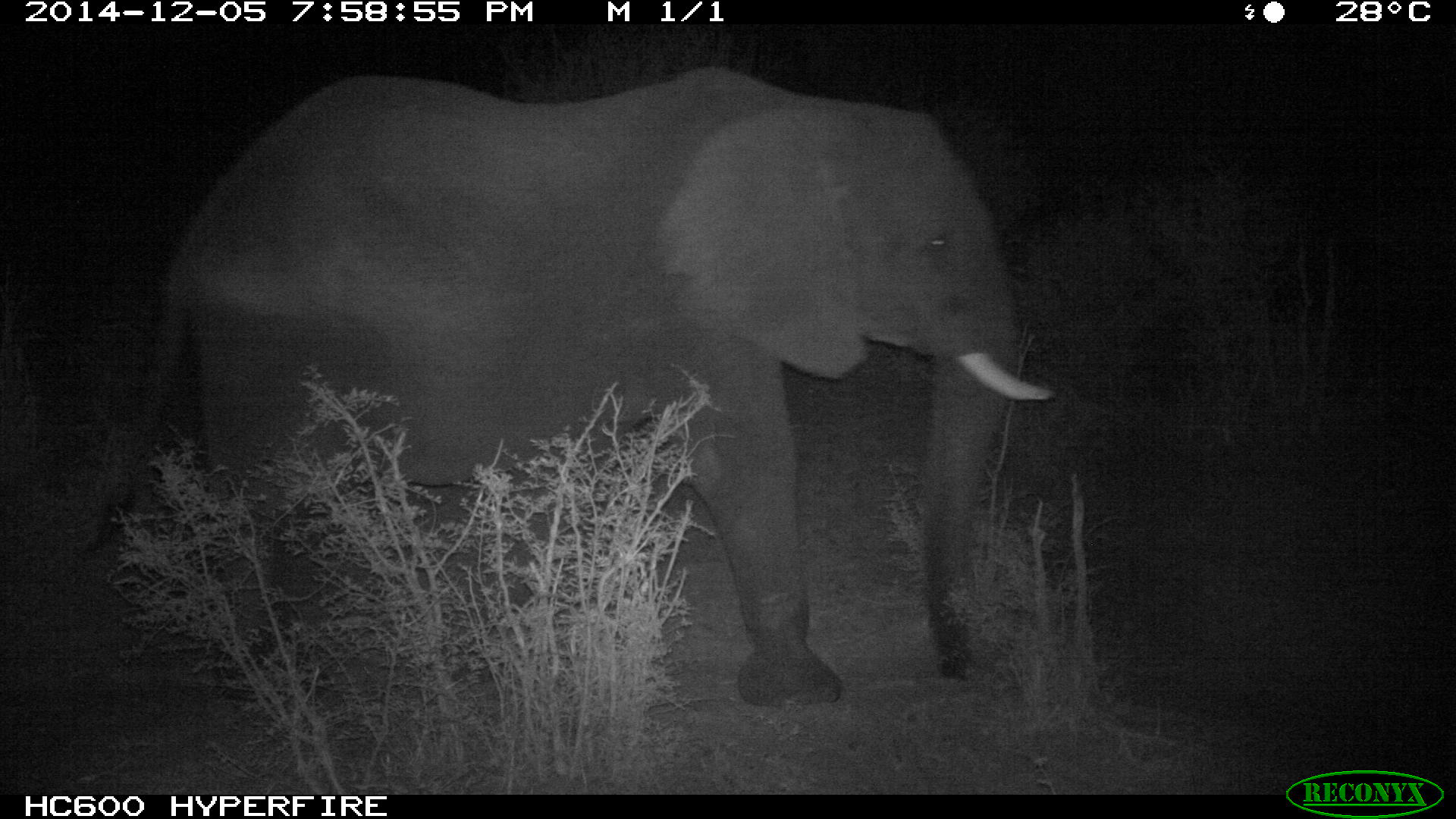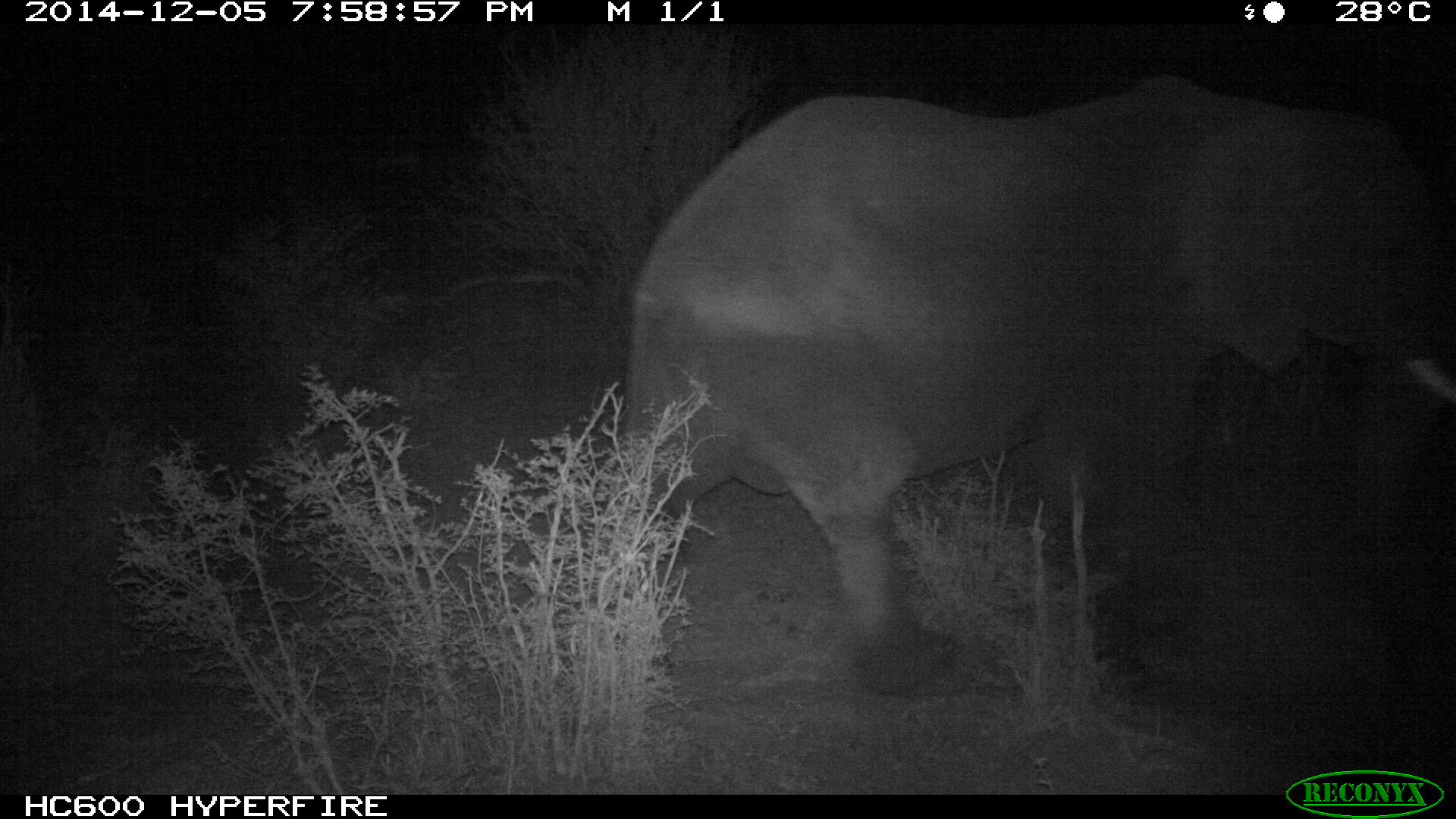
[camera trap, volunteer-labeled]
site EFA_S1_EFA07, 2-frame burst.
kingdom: Animalia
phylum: Chordata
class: Mammalia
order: Proboscidea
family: Elephantidae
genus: Loxodonta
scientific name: Loxodonta africana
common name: african bush elephant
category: elephant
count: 1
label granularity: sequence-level